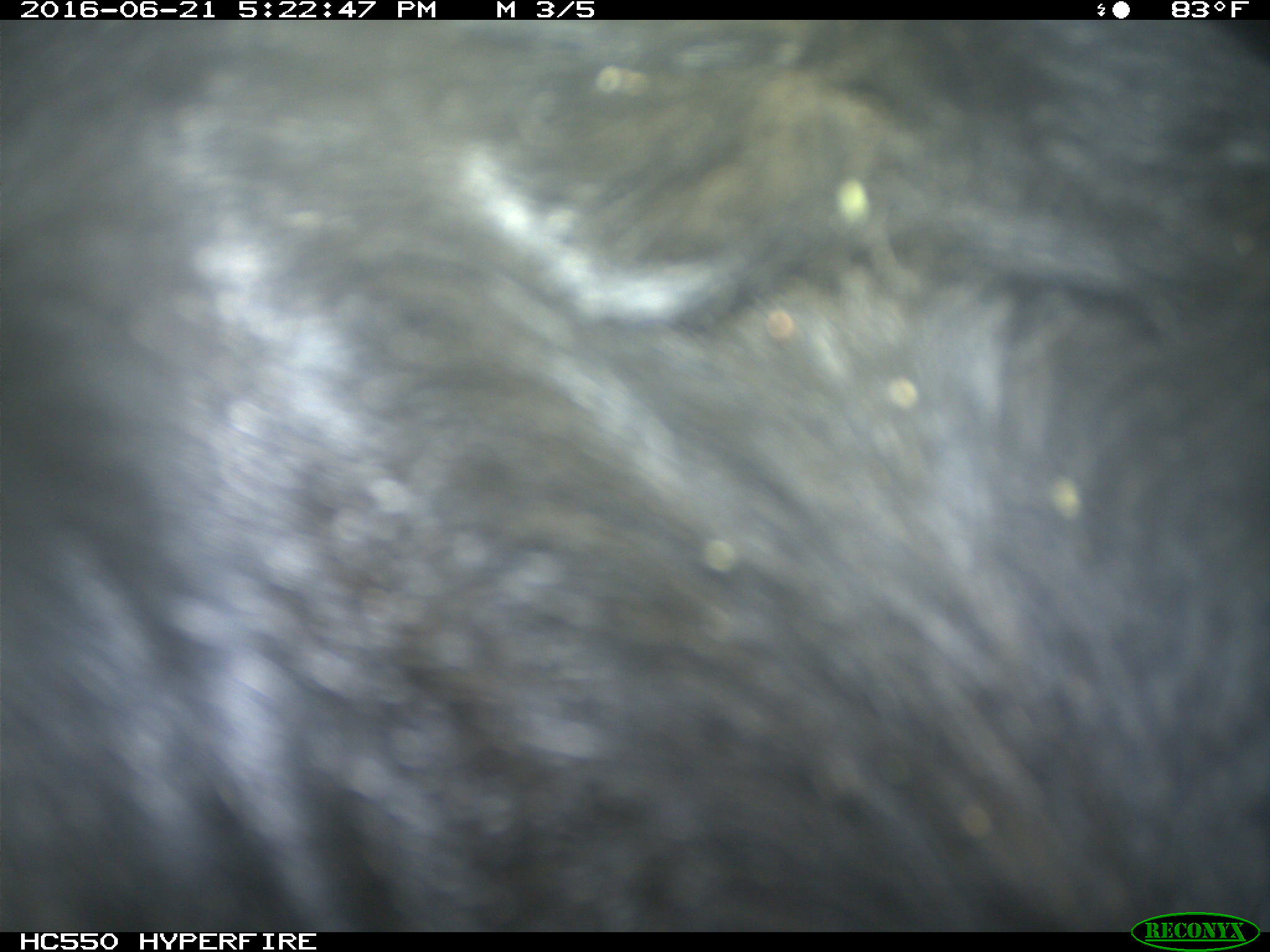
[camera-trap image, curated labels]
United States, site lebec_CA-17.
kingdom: Animalia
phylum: Chordata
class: Mammalia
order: Artiodactyla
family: Bovidae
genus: Bos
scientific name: Bos taurus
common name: domestic cow